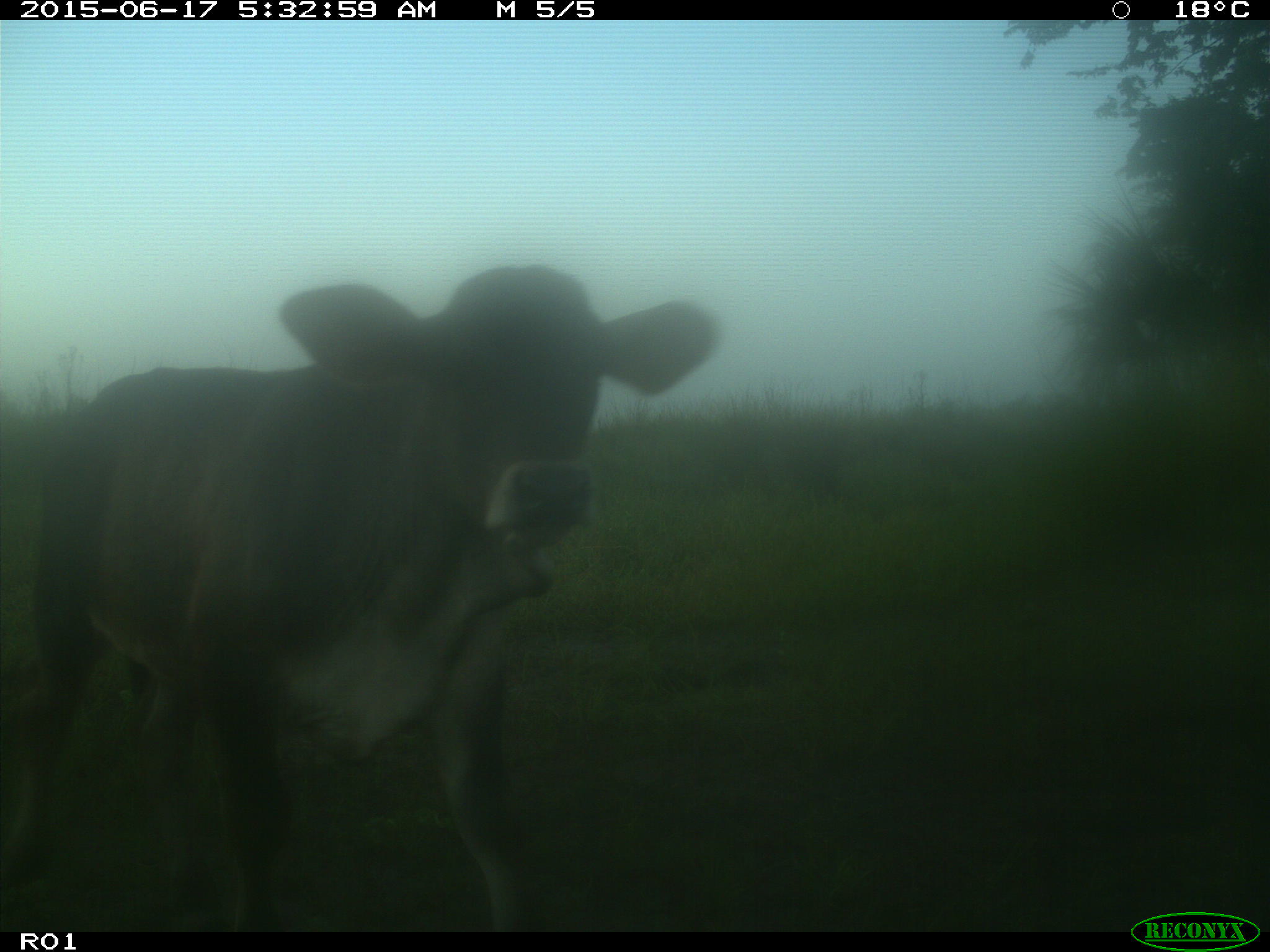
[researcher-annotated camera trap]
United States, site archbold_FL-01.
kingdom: Animalia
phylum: Chordata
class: Mammalia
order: Artiodactyla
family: Bovidae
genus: Bos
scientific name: Bos taurus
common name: domestic cow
Bos taurus (domestic cow).